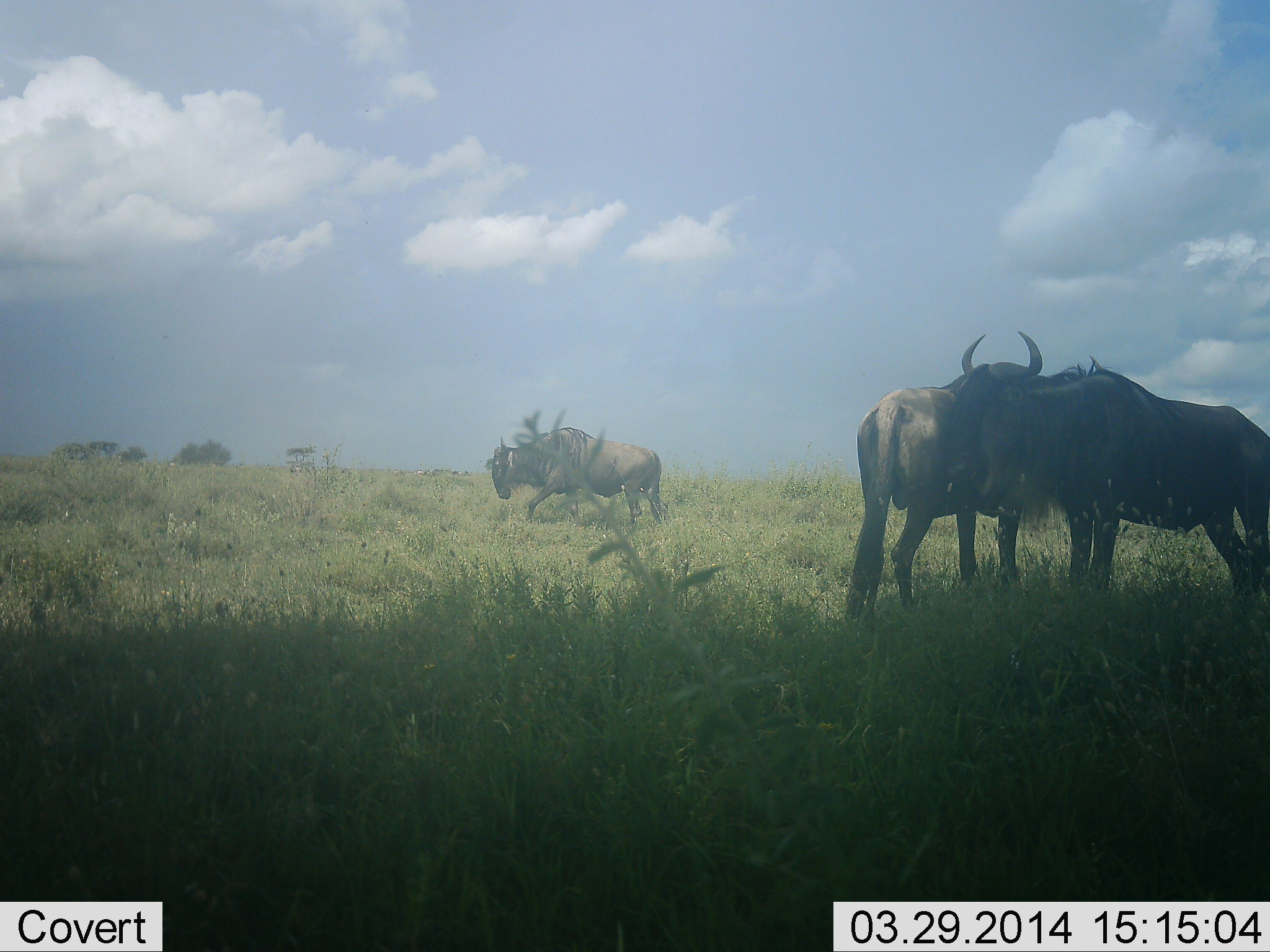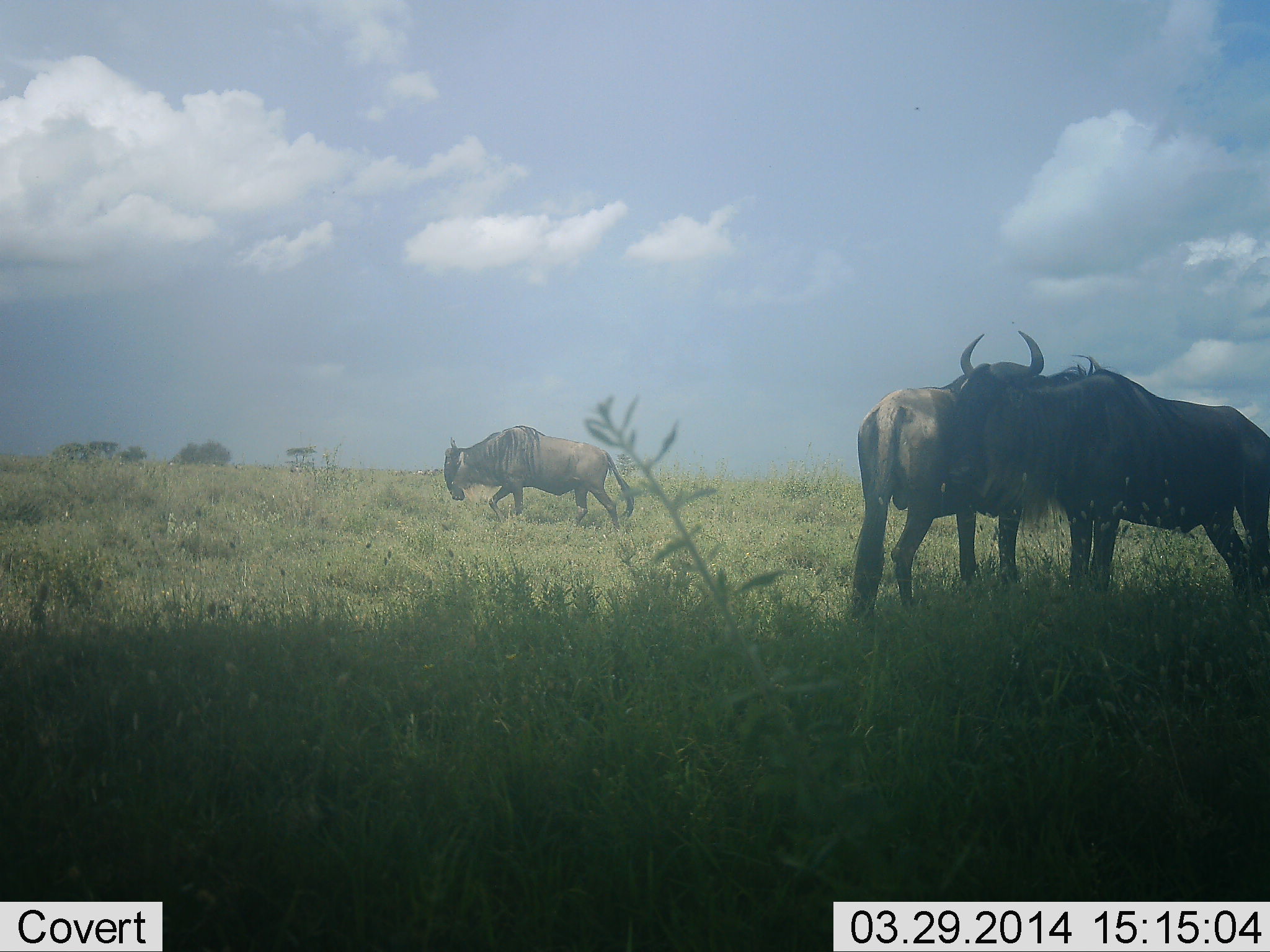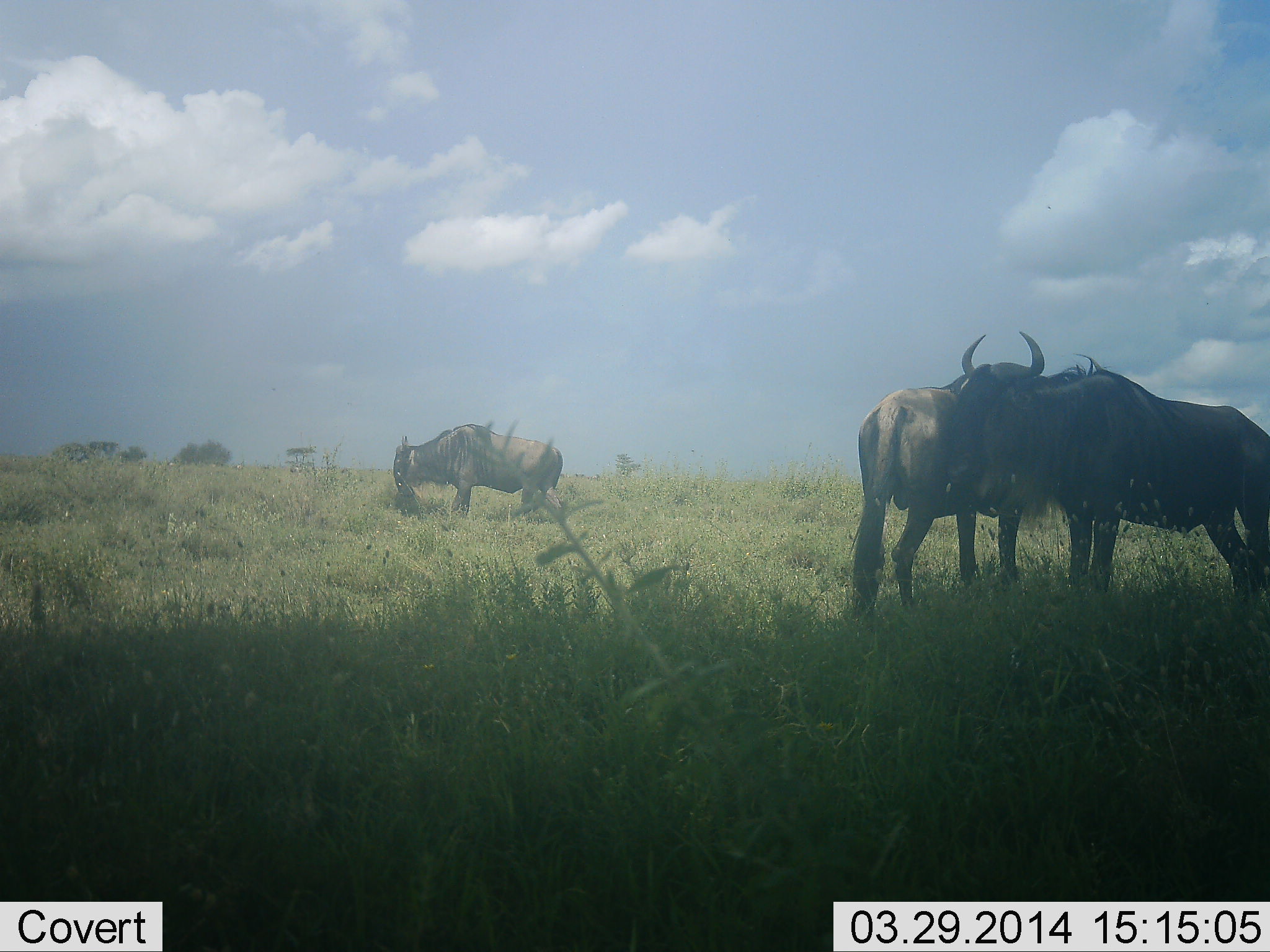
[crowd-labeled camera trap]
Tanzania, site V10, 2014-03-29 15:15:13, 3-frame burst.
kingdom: Animalia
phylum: Chordata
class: Mammalia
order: Artiodactyla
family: Bovidae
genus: Connochaetes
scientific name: Connochaetes taurinus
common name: blue wildebeest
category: wildebeest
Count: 3.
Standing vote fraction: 80%.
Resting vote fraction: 0%.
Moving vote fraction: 100%.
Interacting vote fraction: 0%.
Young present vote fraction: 0%.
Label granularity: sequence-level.